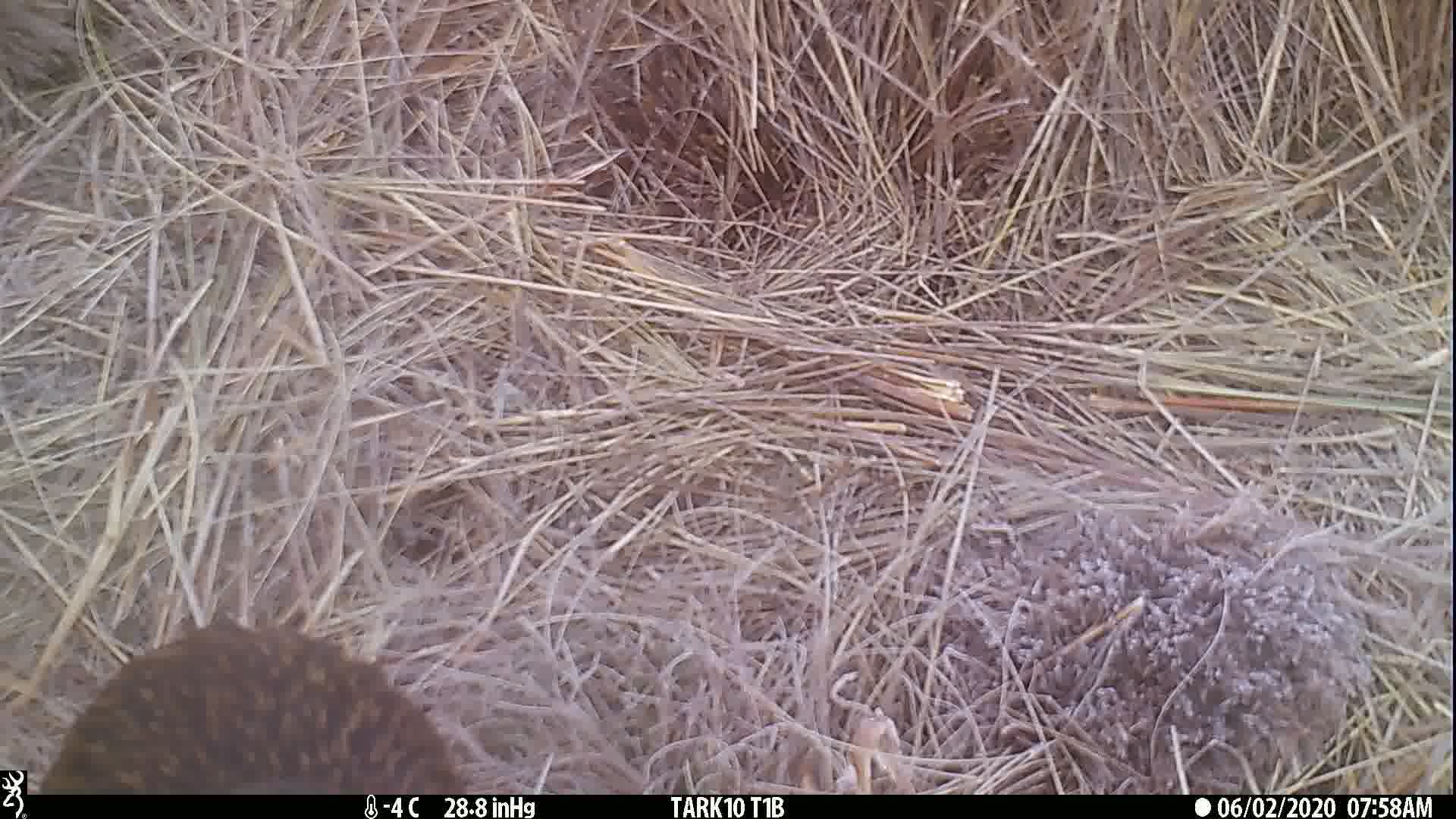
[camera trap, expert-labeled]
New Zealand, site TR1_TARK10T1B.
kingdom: Animalia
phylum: Chordata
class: Aves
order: Gruiformes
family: Rallidae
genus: Gallirallus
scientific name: Gallirallus australis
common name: weka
Weka (Gallirallus australis).